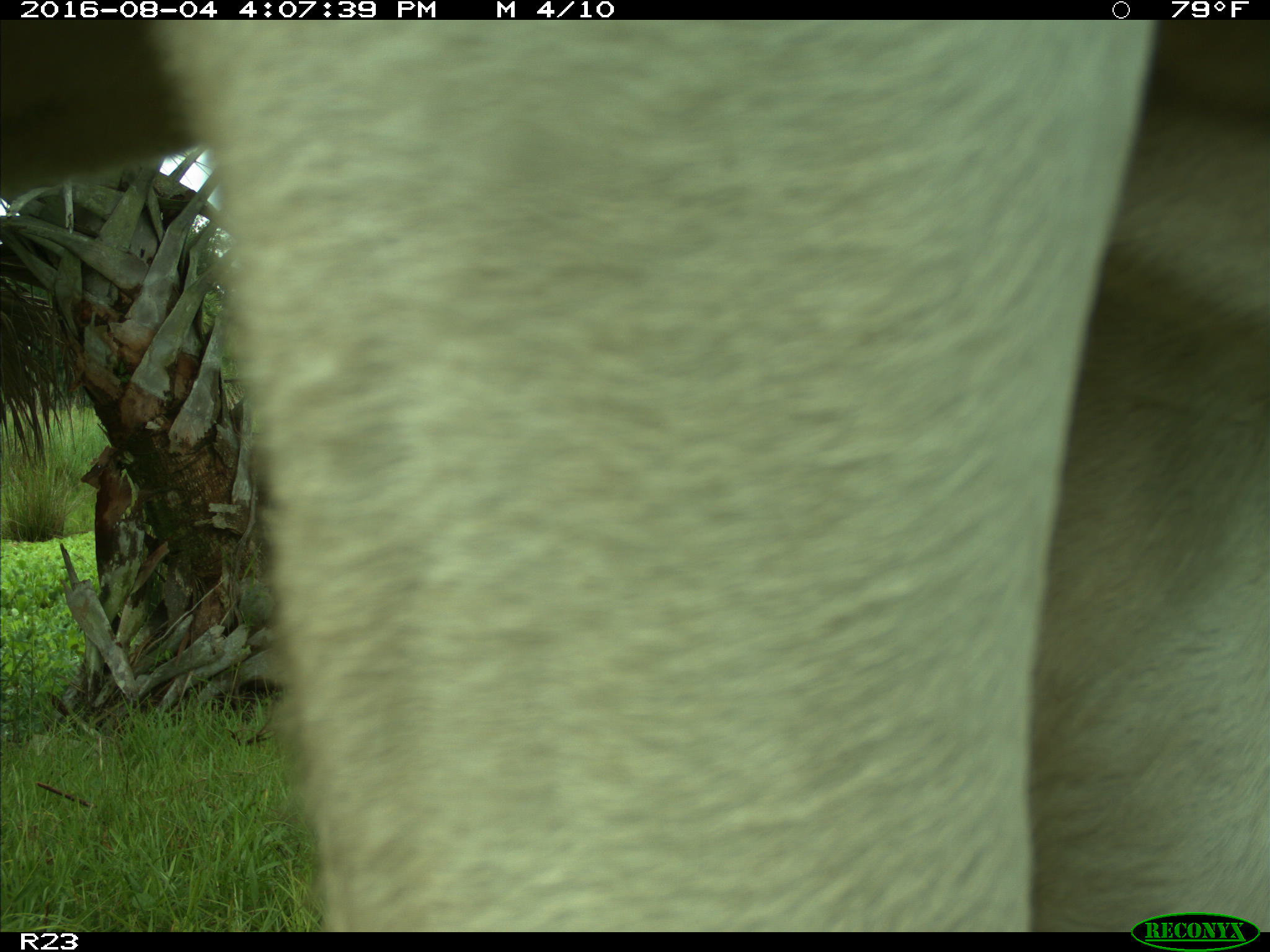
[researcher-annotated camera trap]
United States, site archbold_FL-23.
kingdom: Animalia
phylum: Chordata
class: Mammalia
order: Artiodactyla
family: Bovidae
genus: Bos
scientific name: Bos taurus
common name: domestic cow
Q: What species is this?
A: Bos taurus (domestic cow).